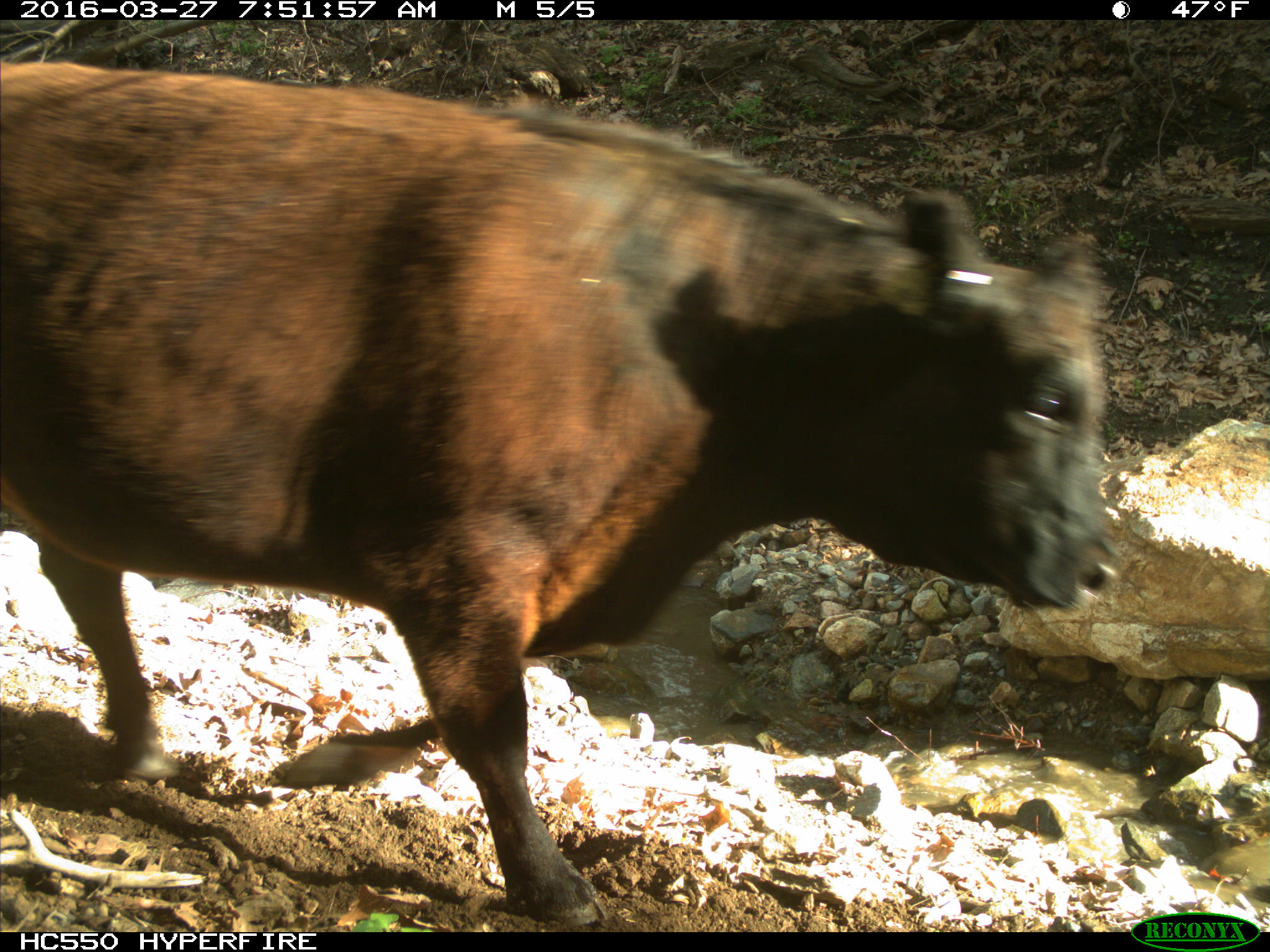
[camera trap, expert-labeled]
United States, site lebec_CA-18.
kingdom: Animalia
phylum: Chordata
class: Mammalia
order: Artiodactyla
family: Bovidae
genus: Bos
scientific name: Bos taurus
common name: domestic cow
Bos taurus (domestic cow).